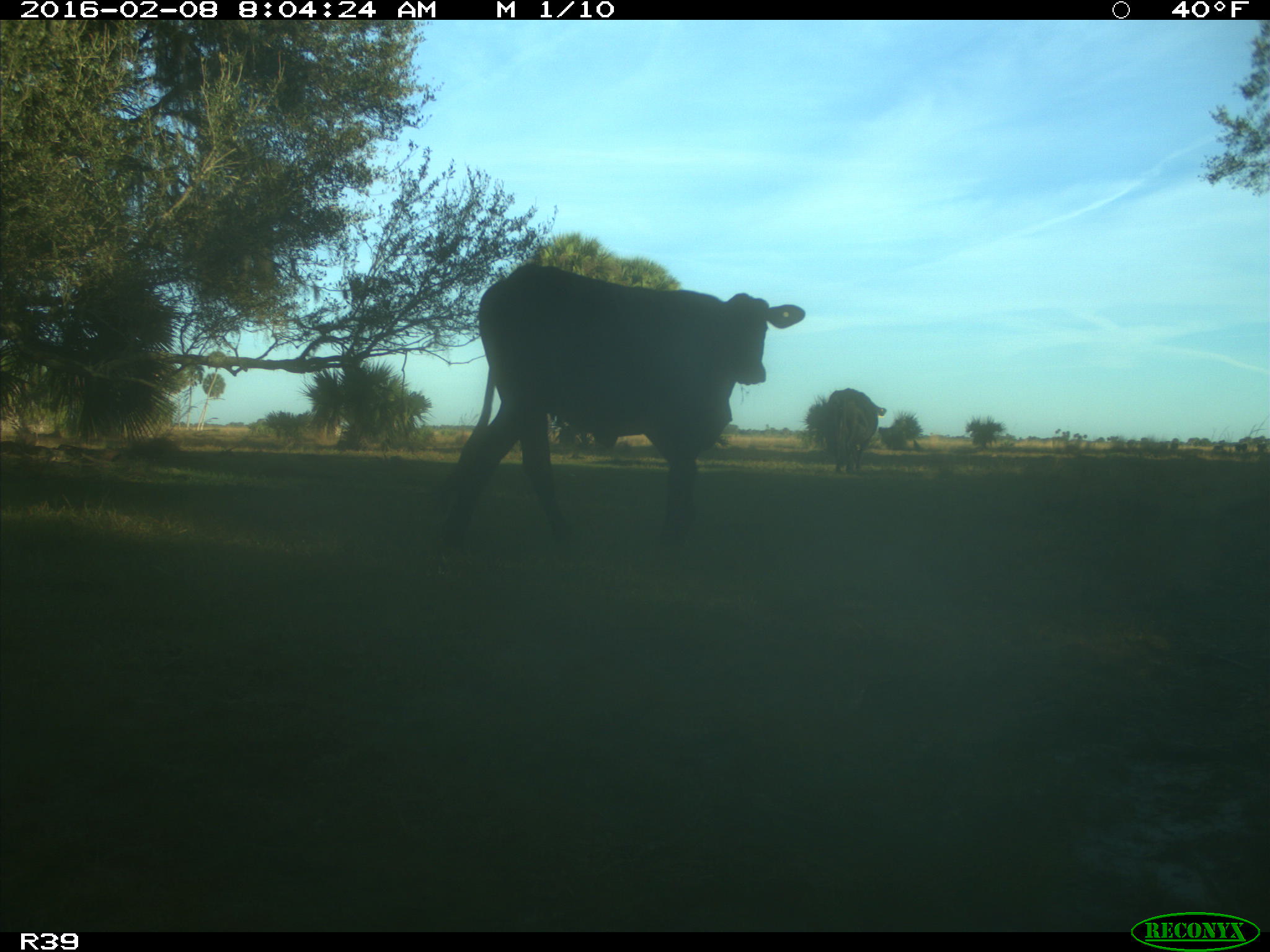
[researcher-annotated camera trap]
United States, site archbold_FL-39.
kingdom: Animalia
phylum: Chordata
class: Mammalia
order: Artiodactyla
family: Bovidae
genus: Bos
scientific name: Bos taurus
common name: domestic cow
Bos taurus (domestic cow).